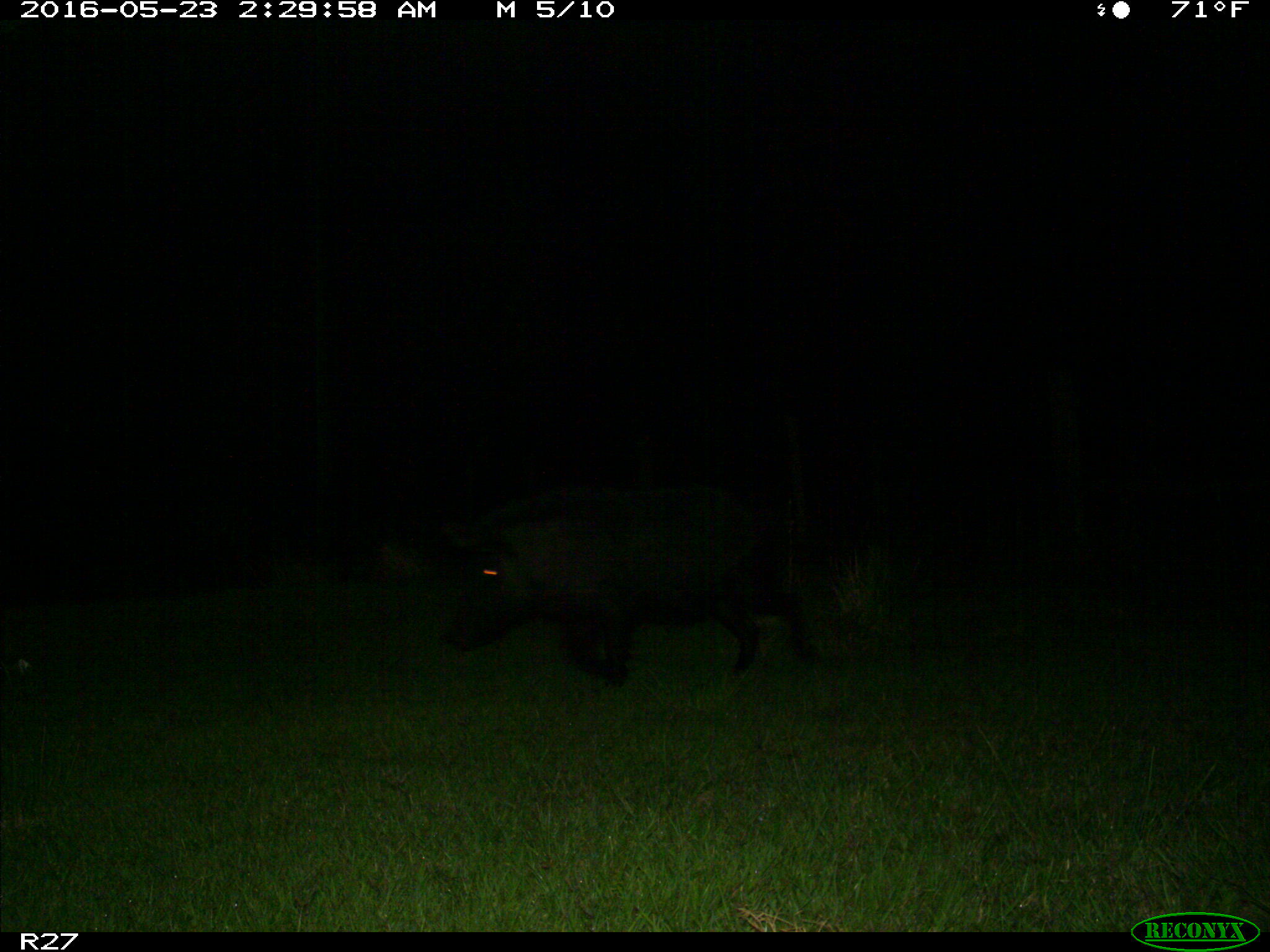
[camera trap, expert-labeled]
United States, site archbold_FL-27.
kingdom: Animalia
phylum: Chordata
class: Mammalia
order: Artiodactyla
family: Suidae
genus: Sus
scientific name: Sus scrofa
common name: wild boar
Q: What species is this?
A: Sus scrofa (wild boar).